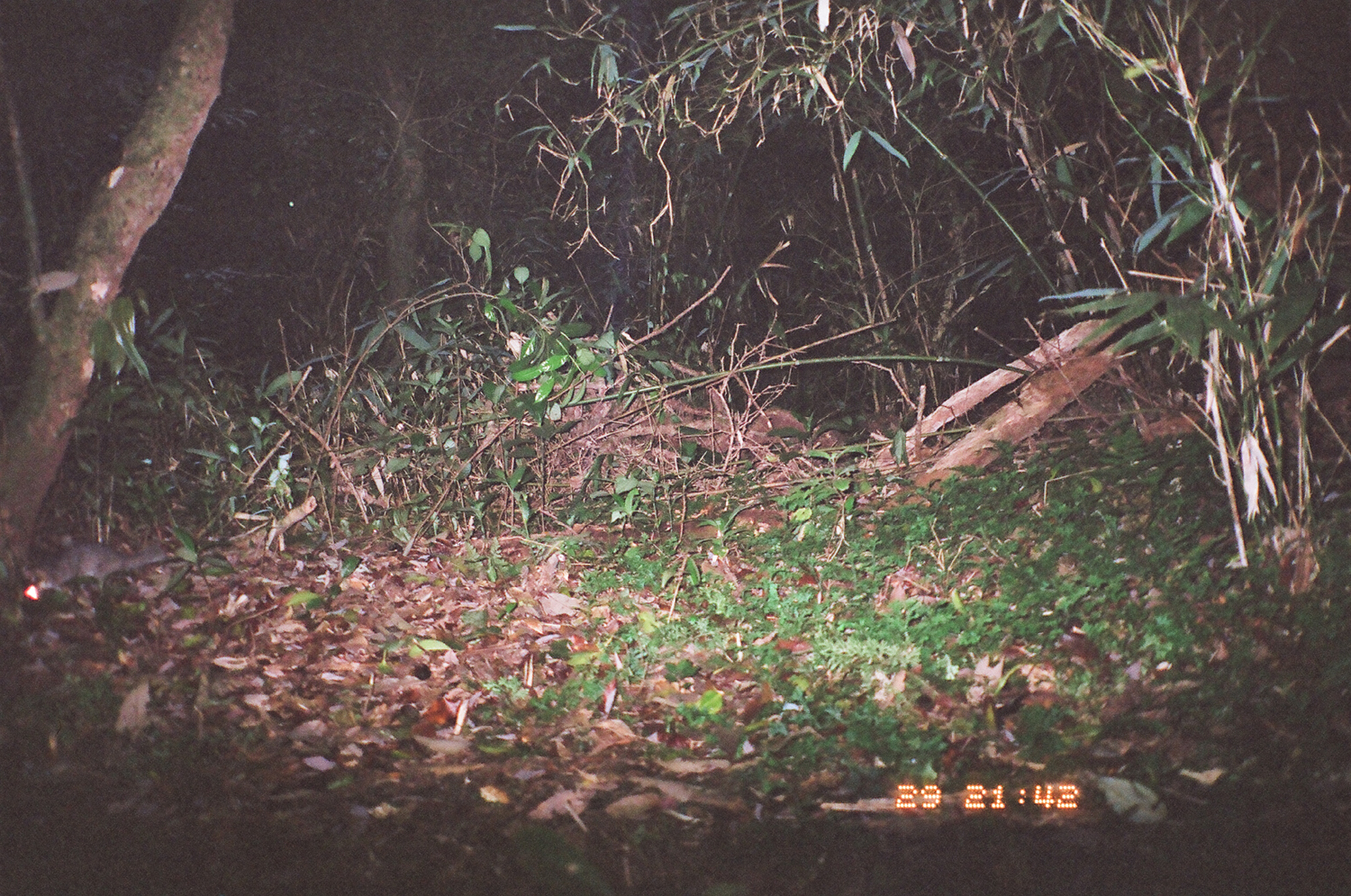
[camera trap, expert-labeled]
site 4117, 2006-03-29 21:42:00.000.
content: unidentified animal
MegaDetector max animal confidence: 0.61